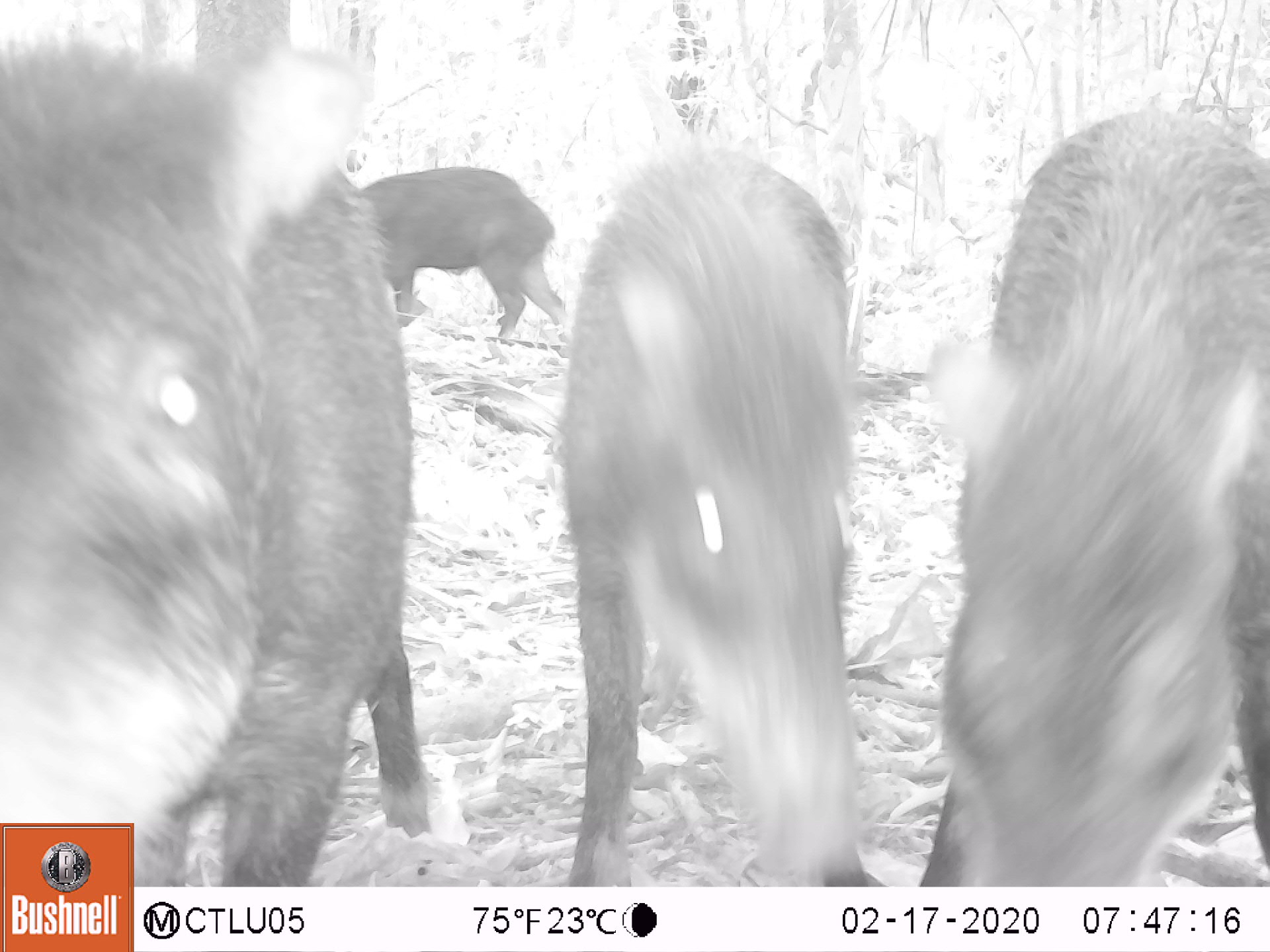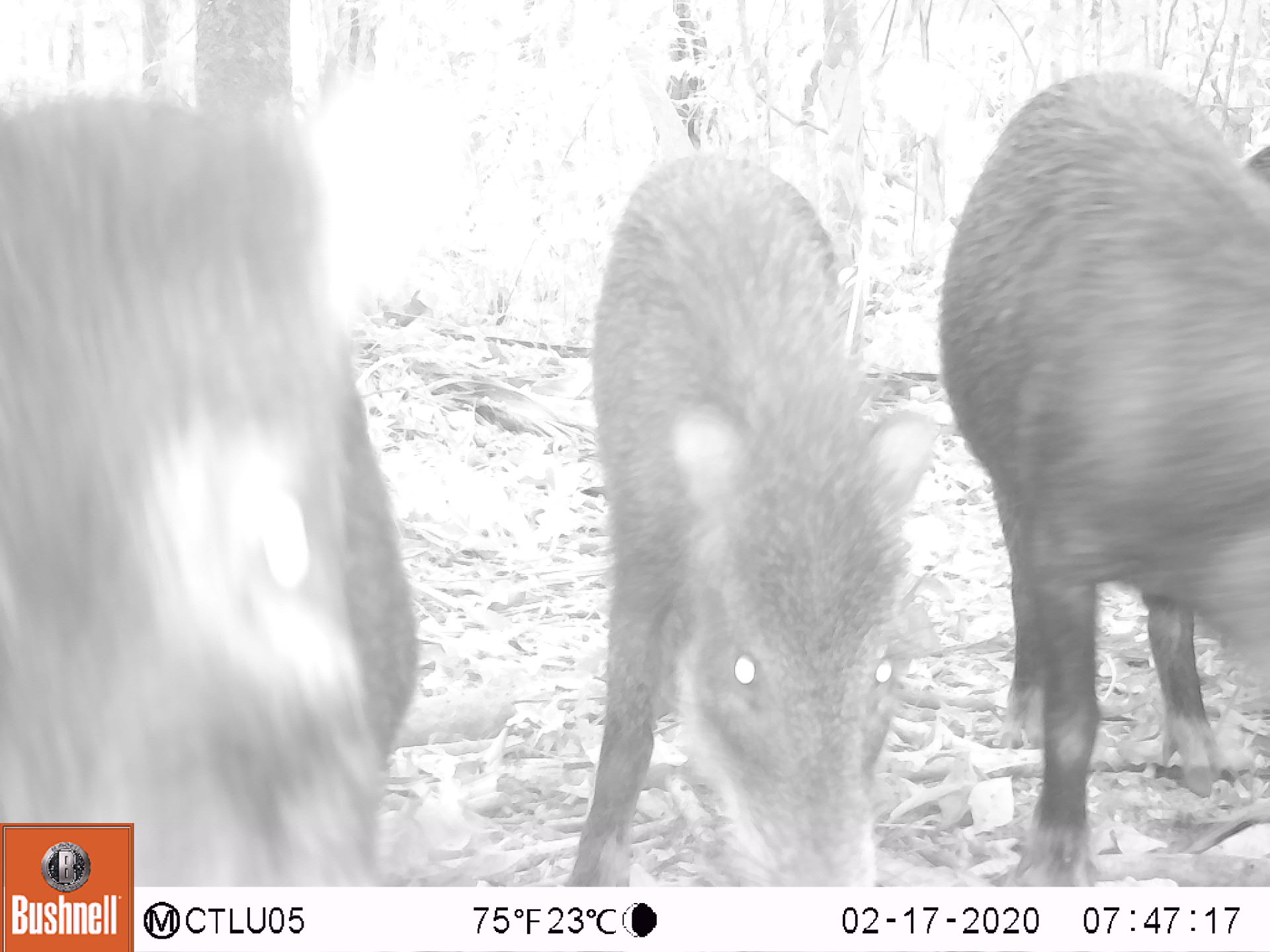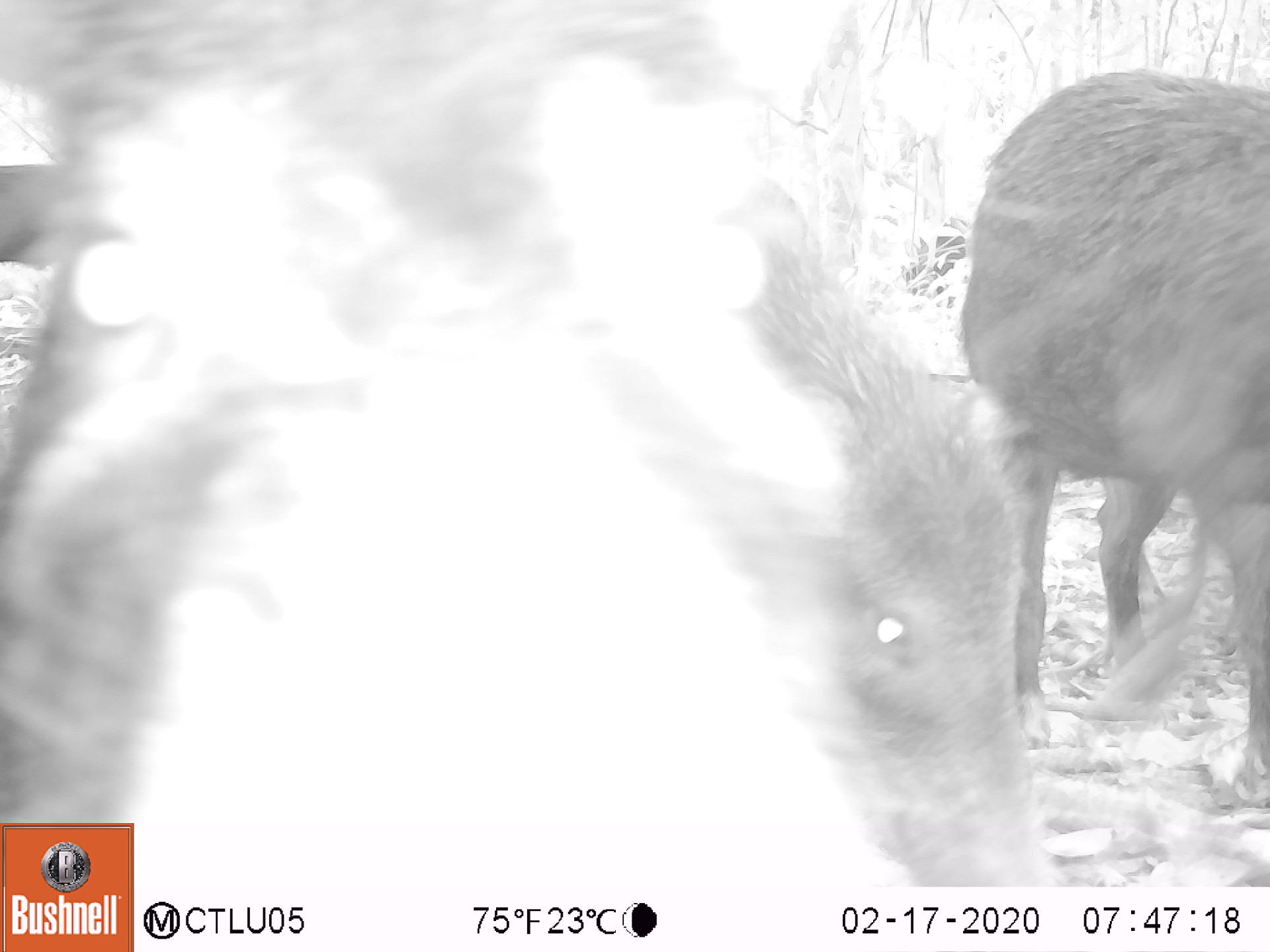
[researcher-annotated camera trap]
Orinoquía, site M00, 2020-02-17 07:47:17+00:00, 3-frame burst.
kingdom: Animalia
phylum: Chordata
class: Mammalia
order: Artiodactyla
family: Tayassuidae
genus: Tayassu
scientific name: Tayassu pecari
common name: white-lipped peccary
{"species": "white-lipped peccary (Tayassu pecari)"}